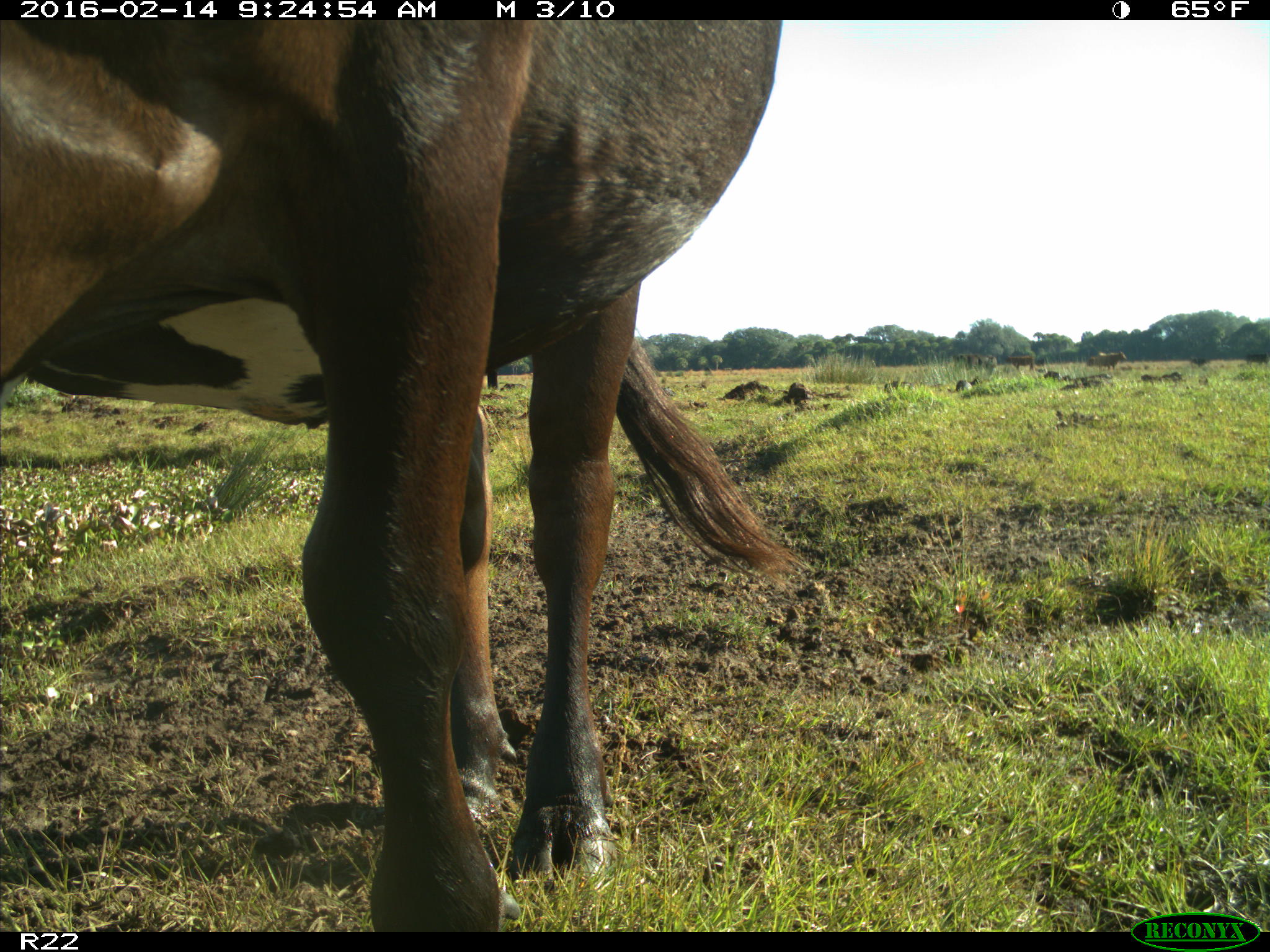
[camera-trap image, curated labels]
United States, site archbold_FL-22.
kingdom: Animalia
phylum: Chordata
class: Mammalia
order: Artiodactyla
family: Bovidae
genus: Bos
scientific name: Bos taurus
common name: domestic cow